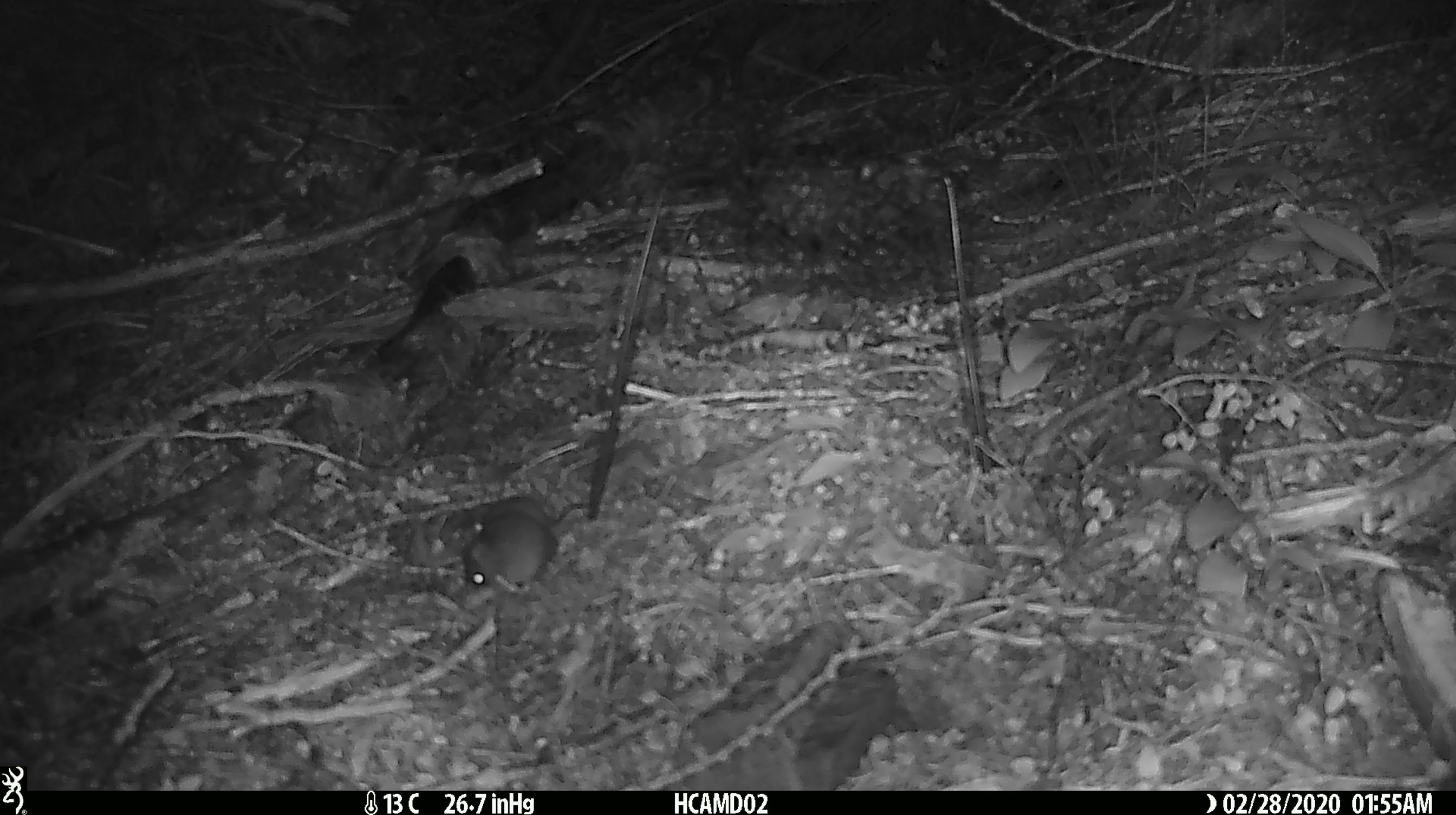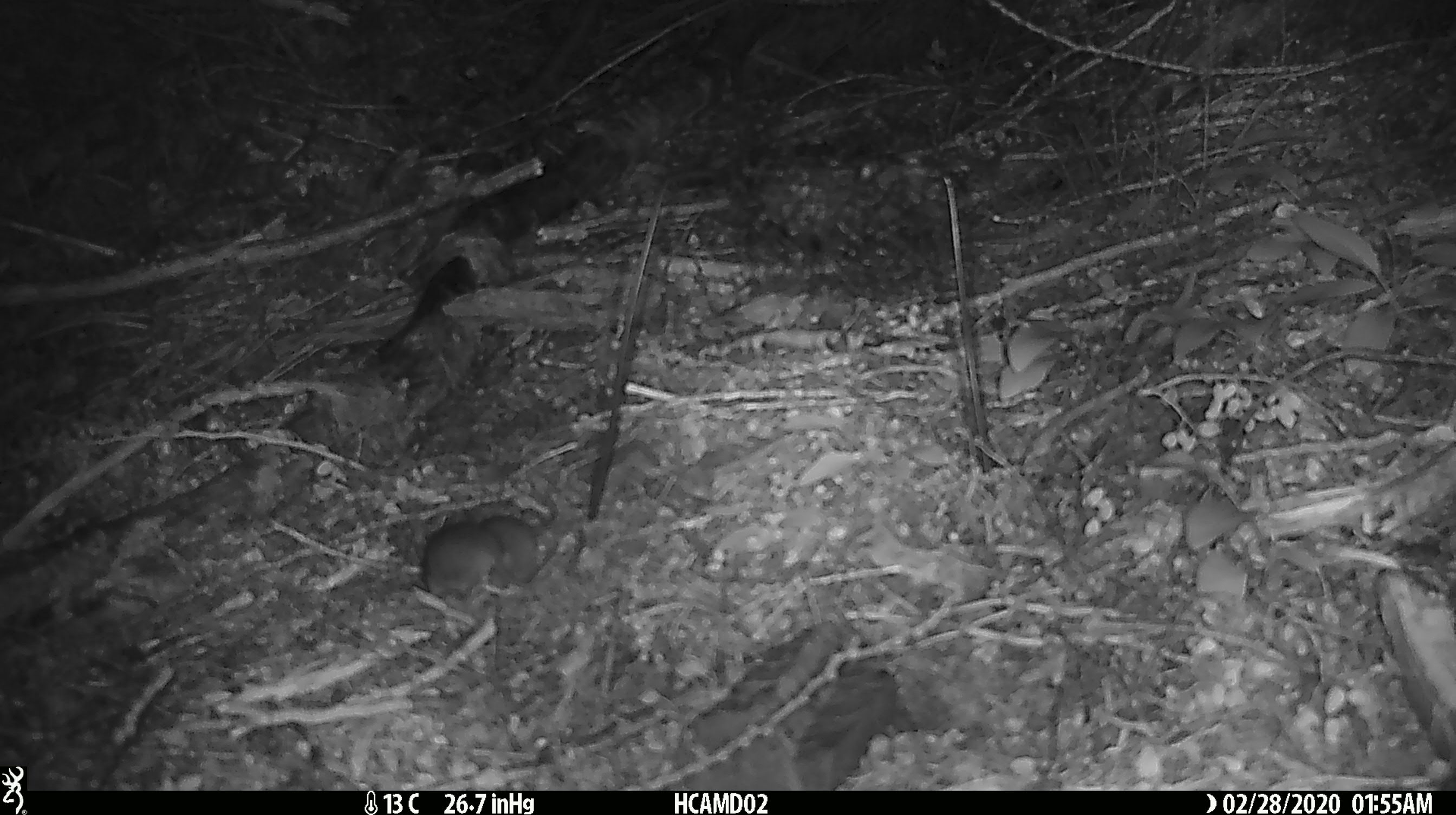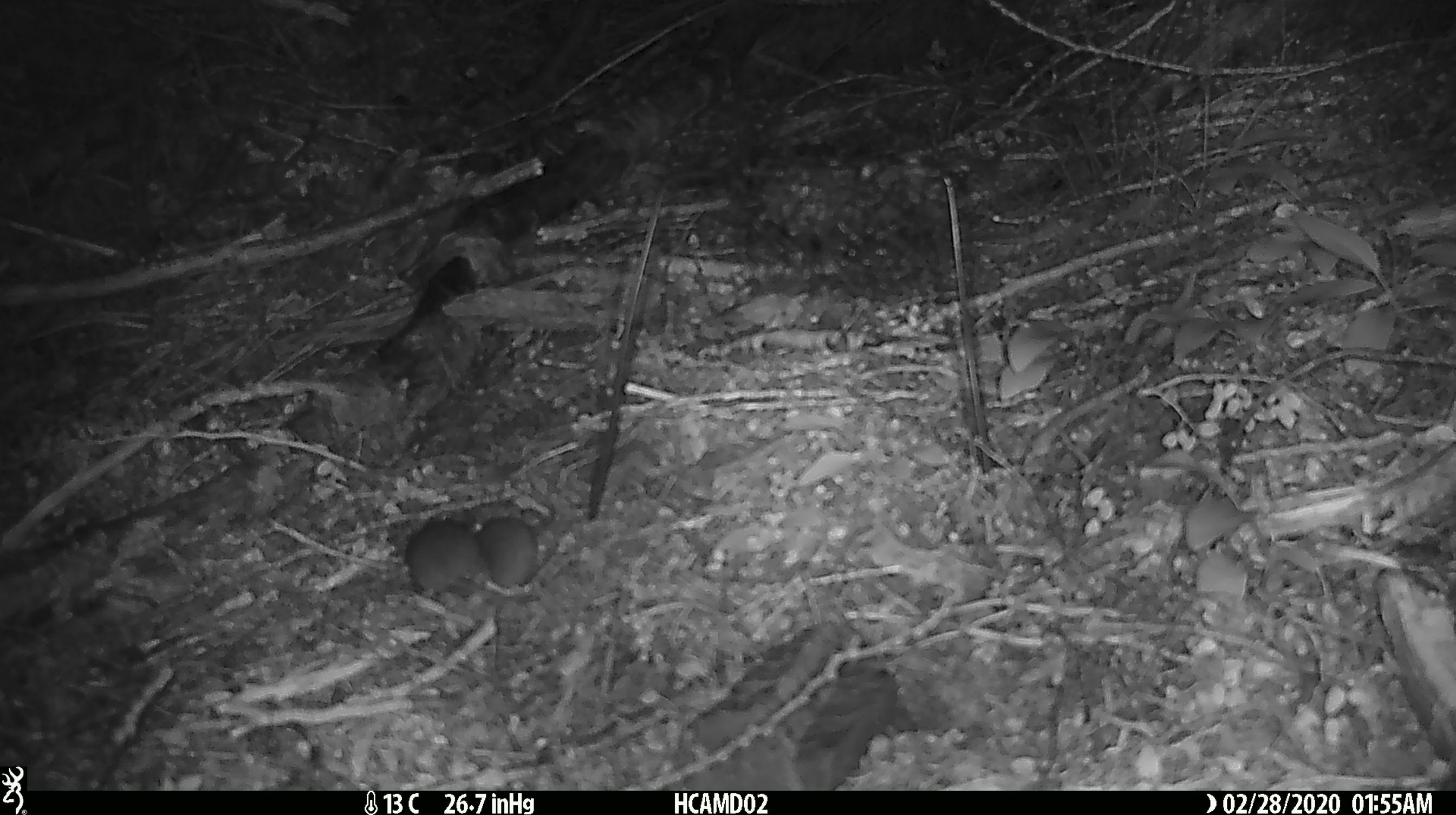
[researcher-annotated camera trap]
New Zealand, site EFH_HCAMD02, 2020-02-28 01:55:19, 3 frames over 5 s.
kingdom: Animalia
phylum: Chordata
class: Mammalia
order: Rodentia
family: Muridae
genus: Mus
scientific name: Mus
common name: mouse